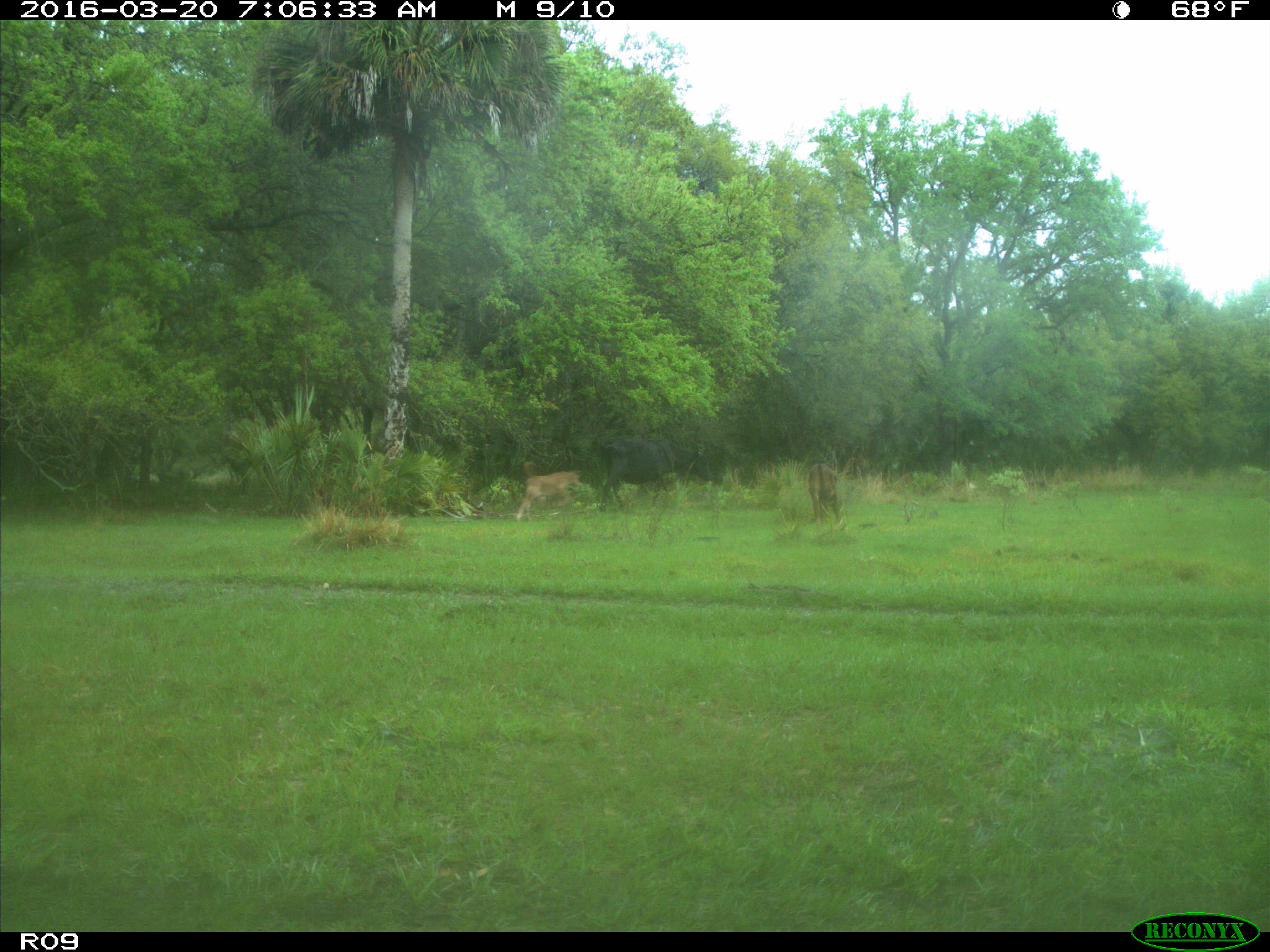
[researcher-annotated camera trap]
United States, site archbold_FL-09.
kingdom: Animalia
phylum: Chordata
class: Mammalia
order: Artiodactyla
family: Bovidae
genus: Bos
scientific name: Bos taurus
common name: domestic cow